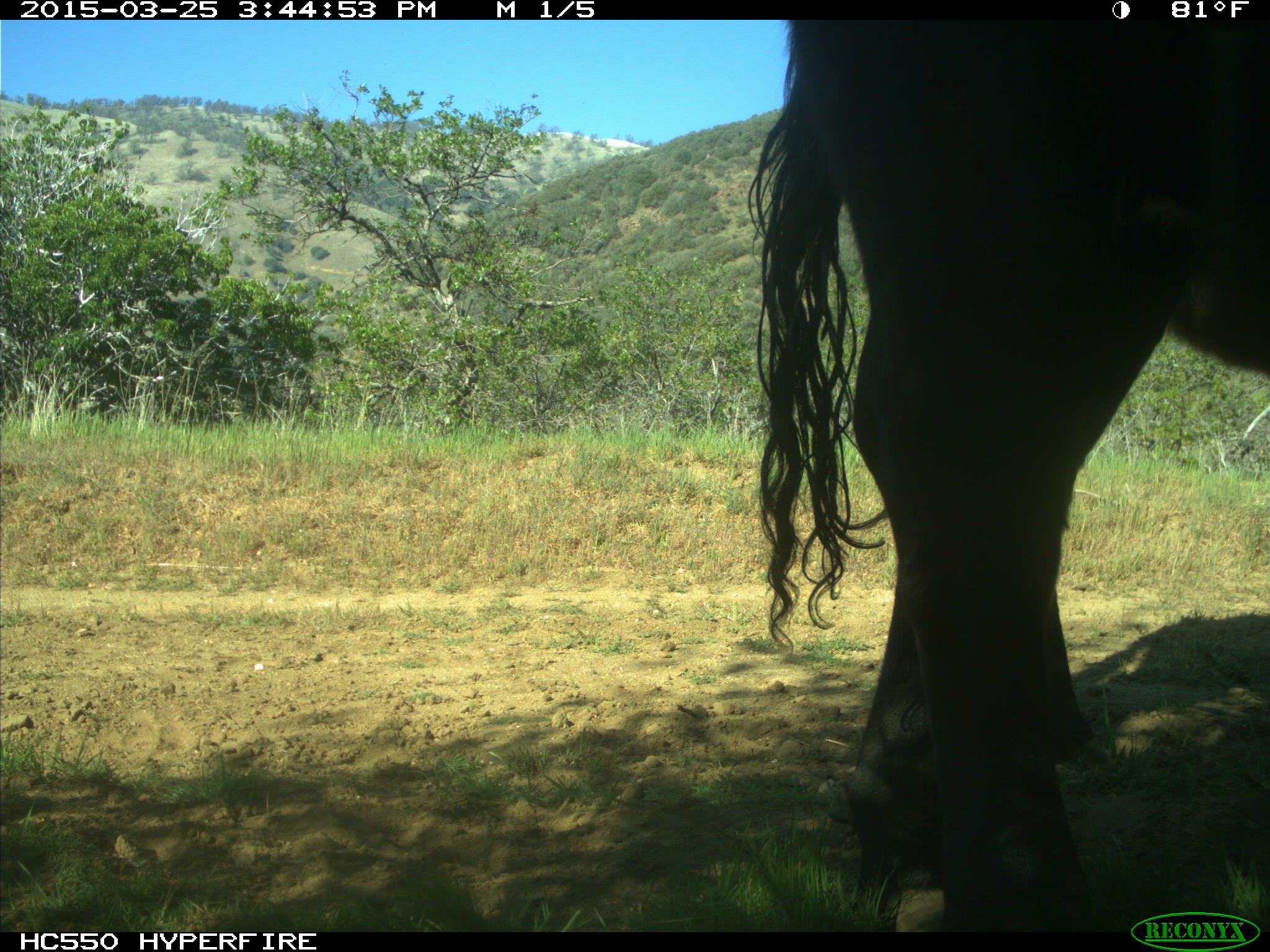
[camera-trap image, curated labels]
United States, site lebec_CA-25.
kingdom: Animalia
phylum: Chordata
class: Mammalia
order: Artiodactyla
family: Bovidae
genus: Bos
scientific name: Bos taurus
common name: domestic cow